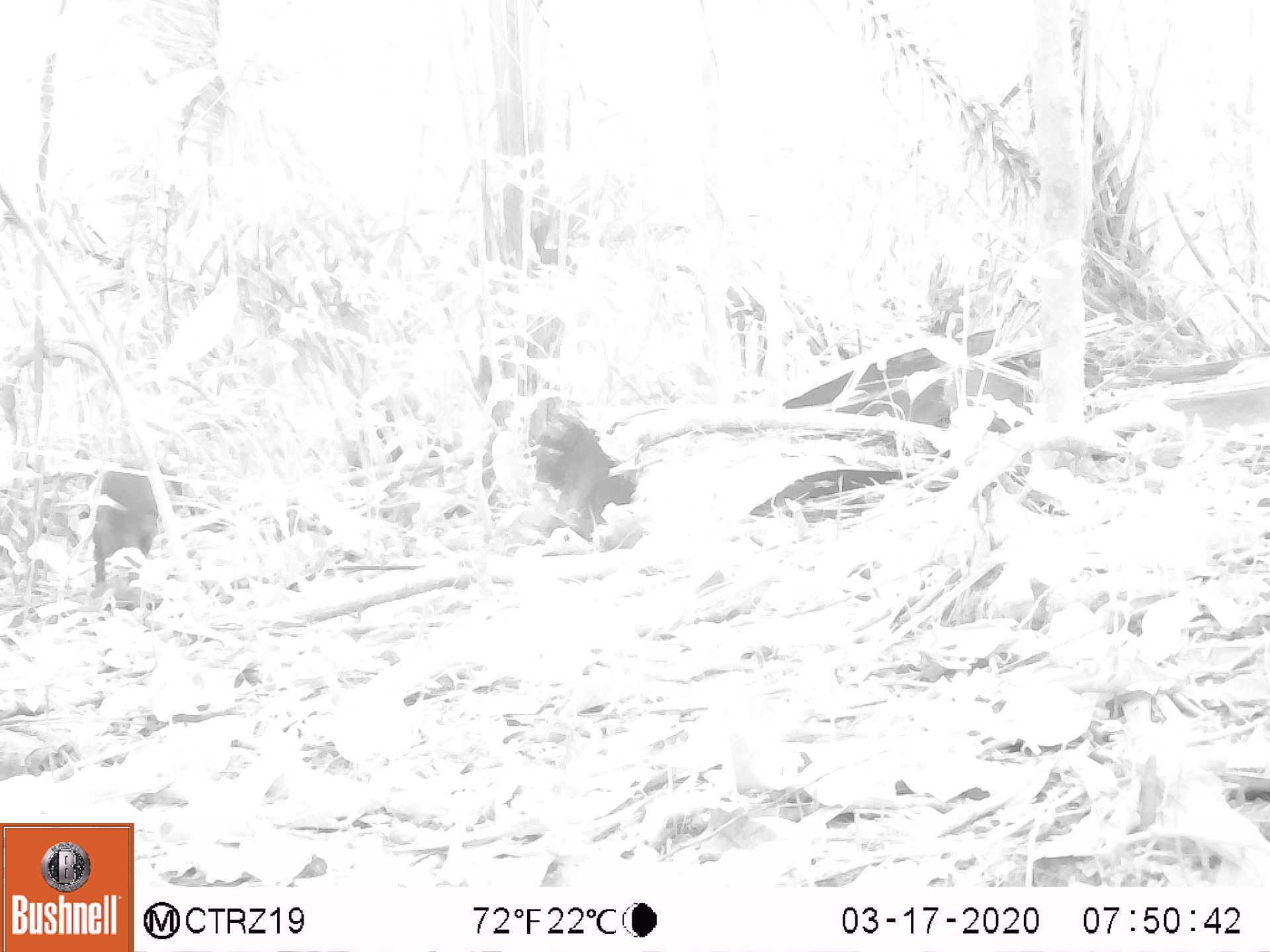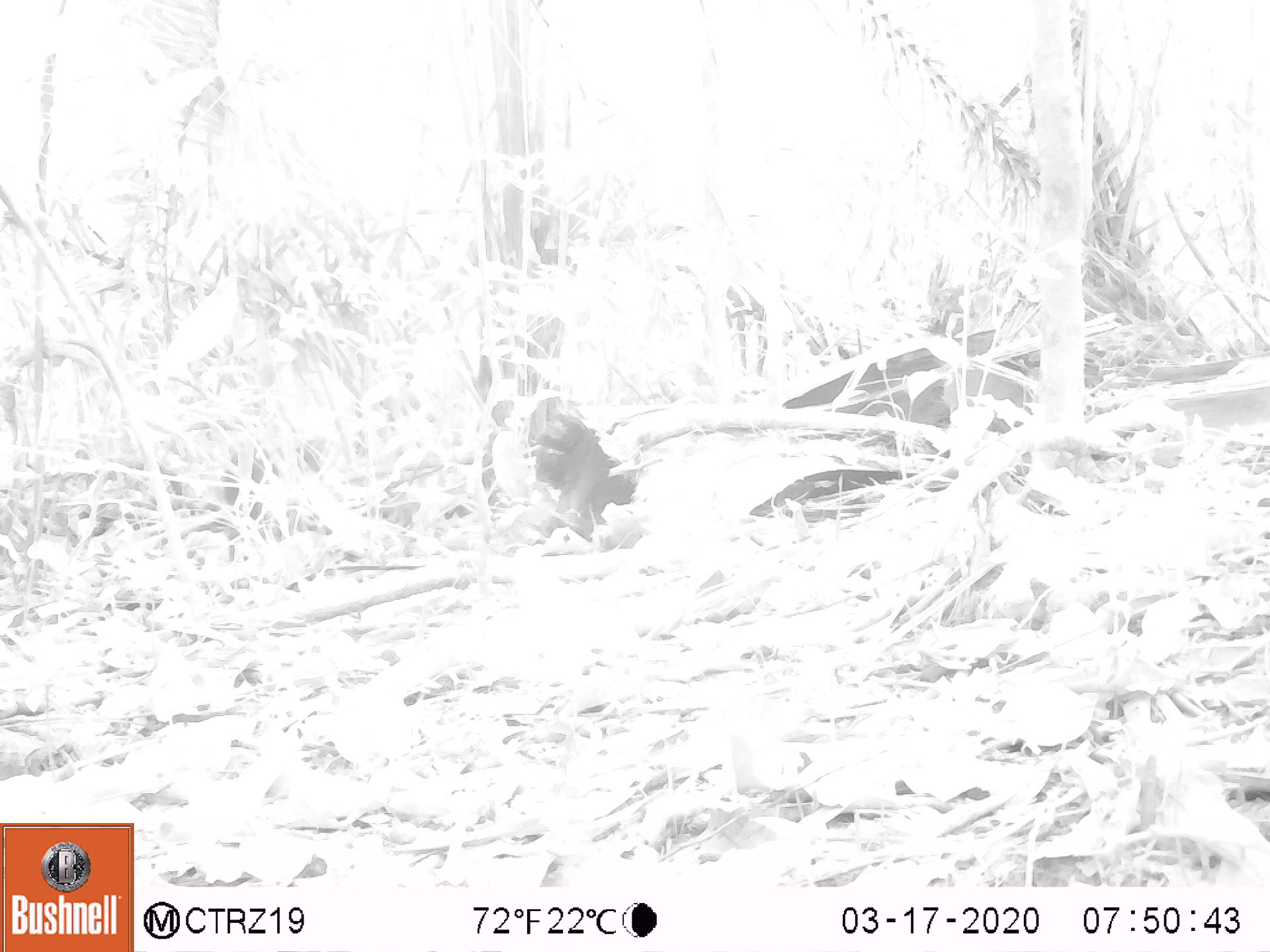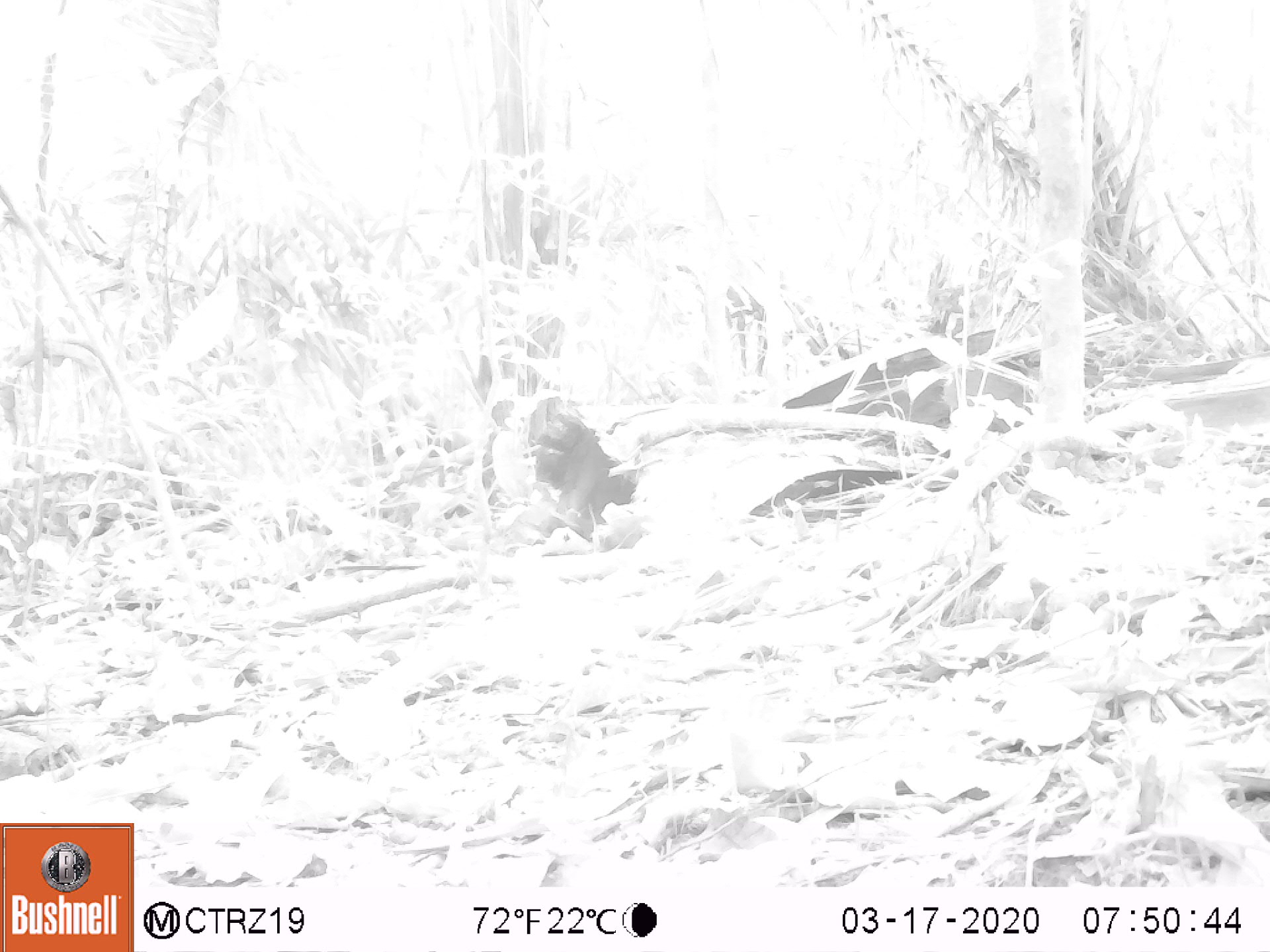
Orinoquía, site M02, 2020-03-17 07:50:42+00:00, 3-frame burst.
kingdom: Animalia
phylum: Chordata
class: Mammalia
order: Rodentia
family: Dasyproctidae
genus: Dasyprocta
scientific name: Dasyprocta fuliginosa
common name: black agouti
Black agouti (Dasyprocta fuliginosa).